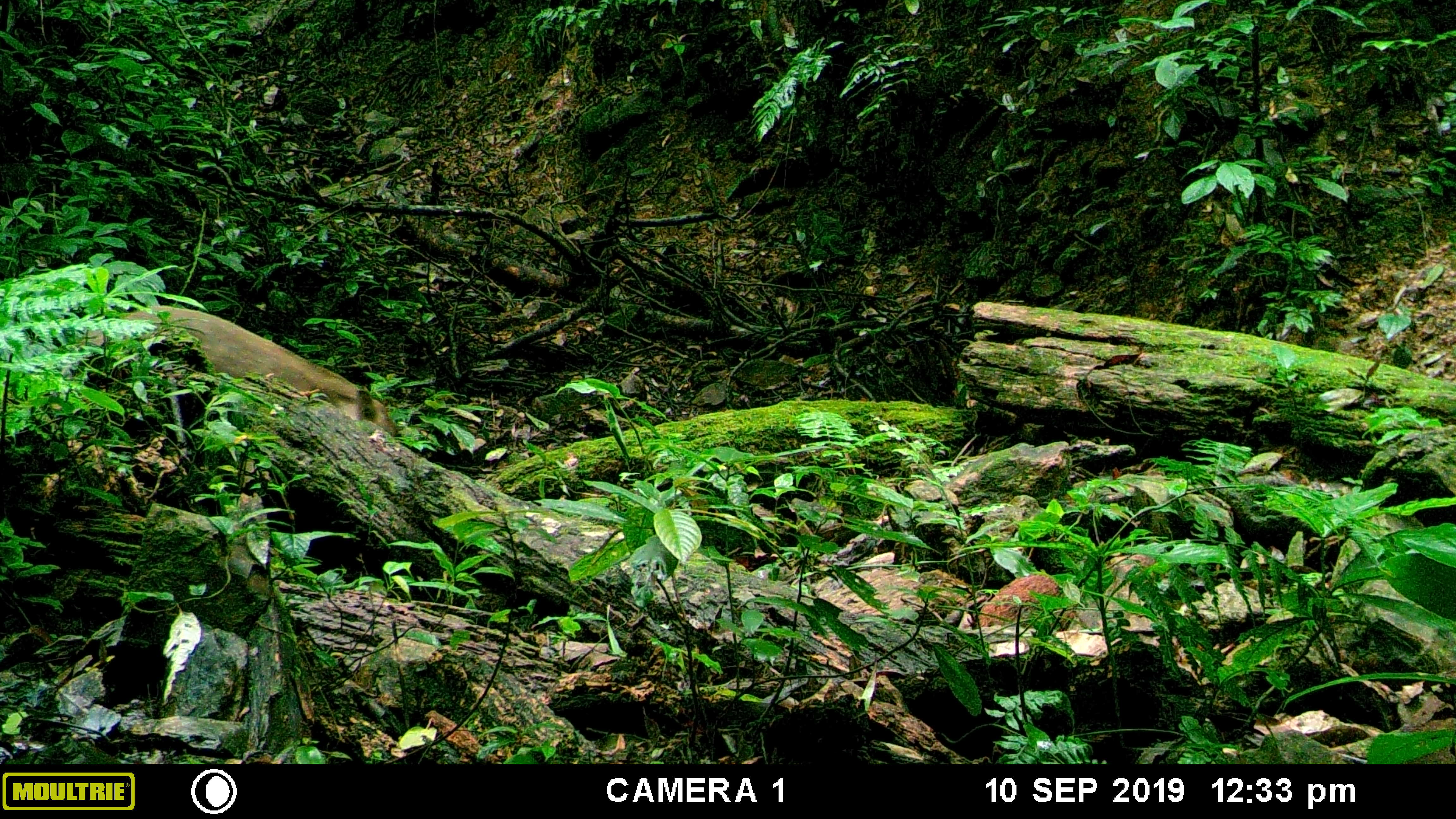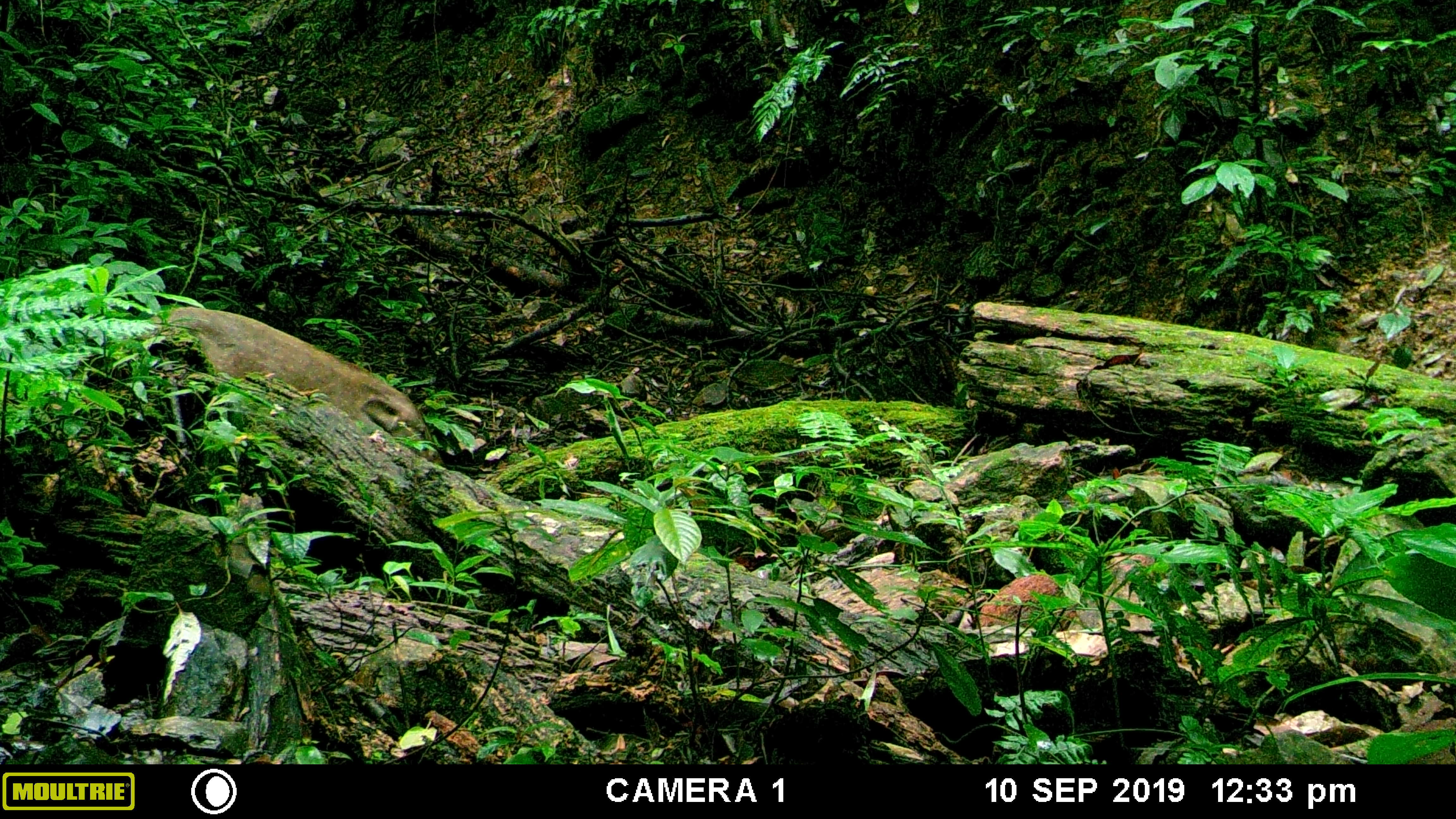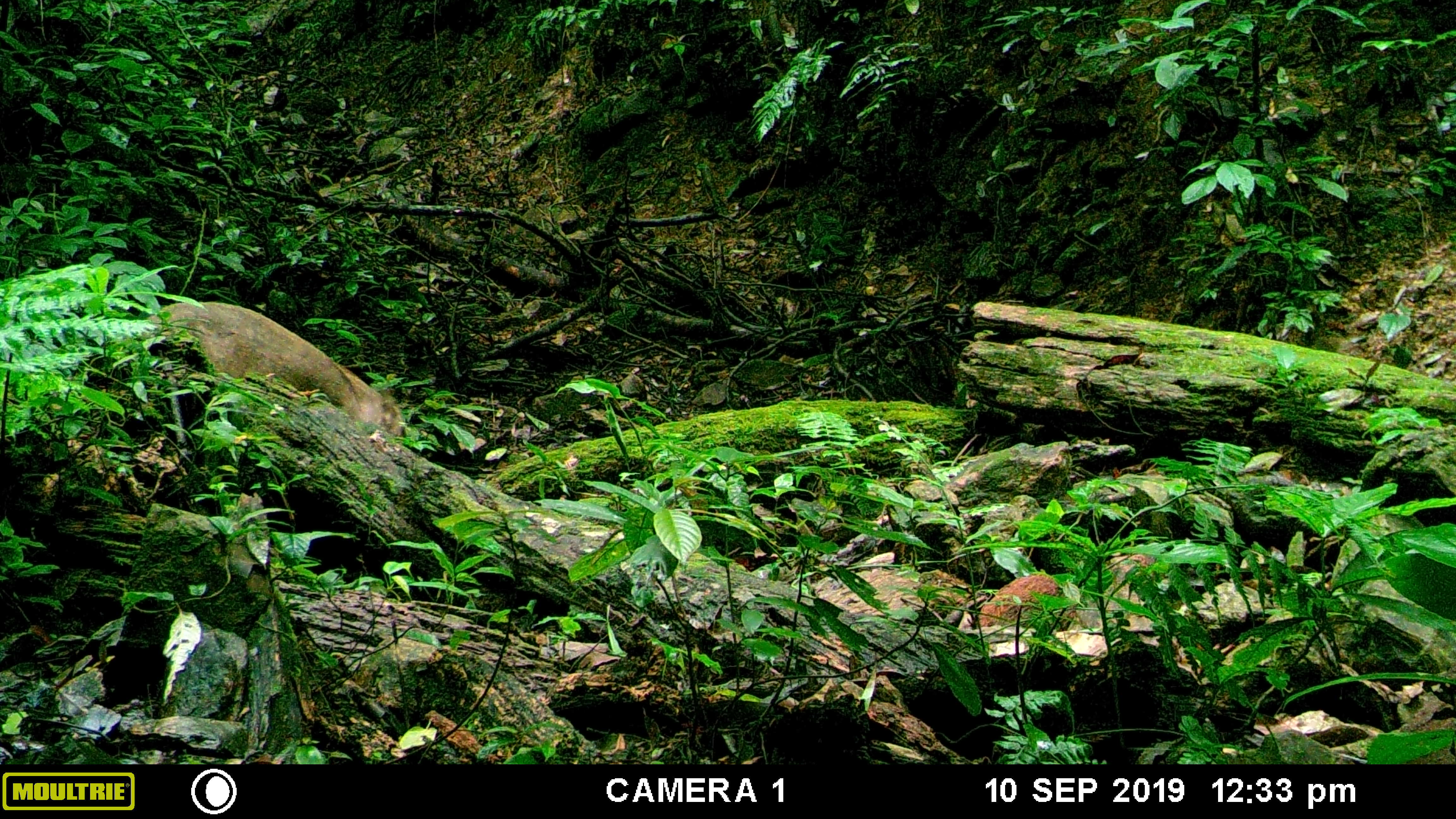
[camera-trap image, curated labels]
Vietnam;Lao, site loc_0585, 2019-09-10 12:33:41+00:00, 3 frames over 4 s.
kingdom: Animalia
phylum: Chordata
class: Mammalia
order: Artiodactyla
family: Suidae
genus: Sus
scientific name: Sus scrofa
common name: eurasian wild pig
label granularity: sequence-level